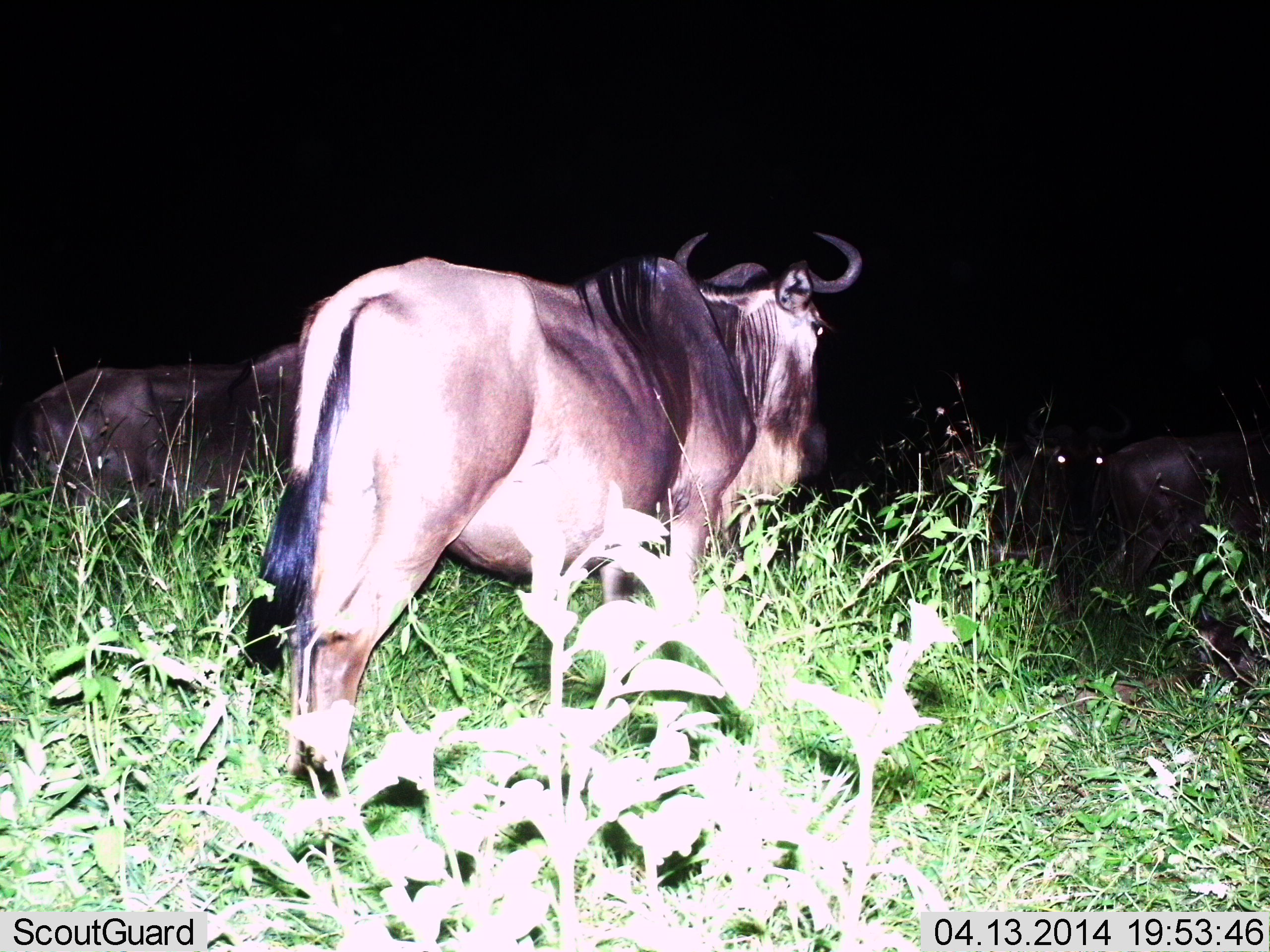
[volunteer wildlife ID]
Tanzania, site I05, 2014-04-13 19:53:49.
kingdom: Animalia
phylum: Chordata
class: Mammalia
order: Artiodactyla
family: Bovidae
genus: Connochaetes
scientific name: Connochaetes taurinus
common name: blue wildebeest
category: wildebeest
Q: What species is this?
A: Wildebeest (blue wildebeest) (Connochaetes taurinus).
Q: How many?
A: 4.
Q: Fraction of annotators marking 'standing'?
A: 70%.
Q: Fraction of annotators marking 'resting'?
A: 0%.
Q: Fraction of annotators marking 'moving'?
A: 30%.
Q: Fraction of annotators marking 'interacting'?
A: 0%.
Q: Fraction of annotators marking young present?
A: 0%.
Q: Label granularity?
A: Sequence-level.